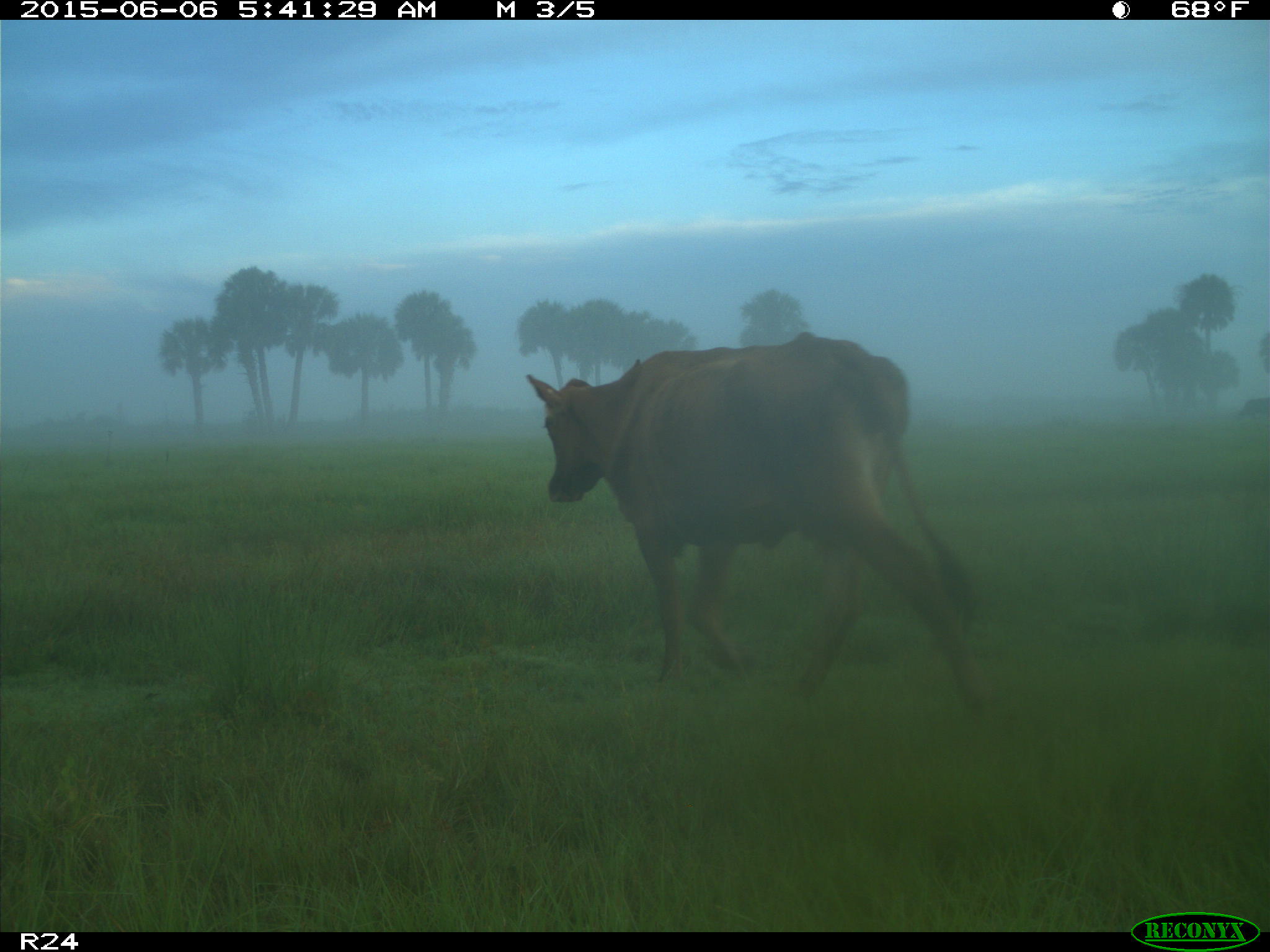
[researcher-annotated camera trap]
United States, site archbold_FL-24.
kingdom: Animalia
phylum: Chordata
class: Mammalia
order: Artiodactyla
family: Bovidae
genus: Bos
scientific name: Bos taurus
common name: domestic cow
Bos taurus (domestic cow).